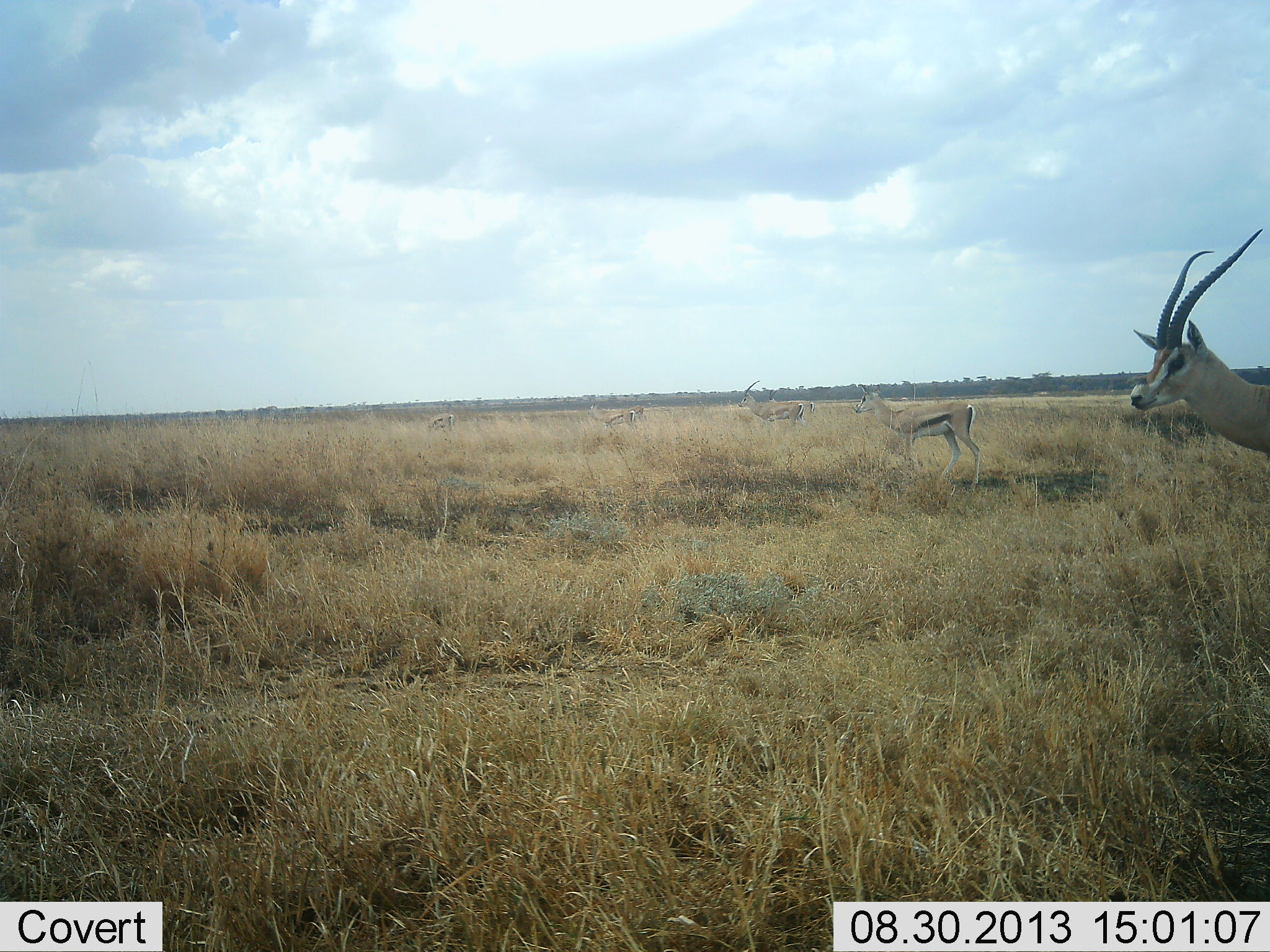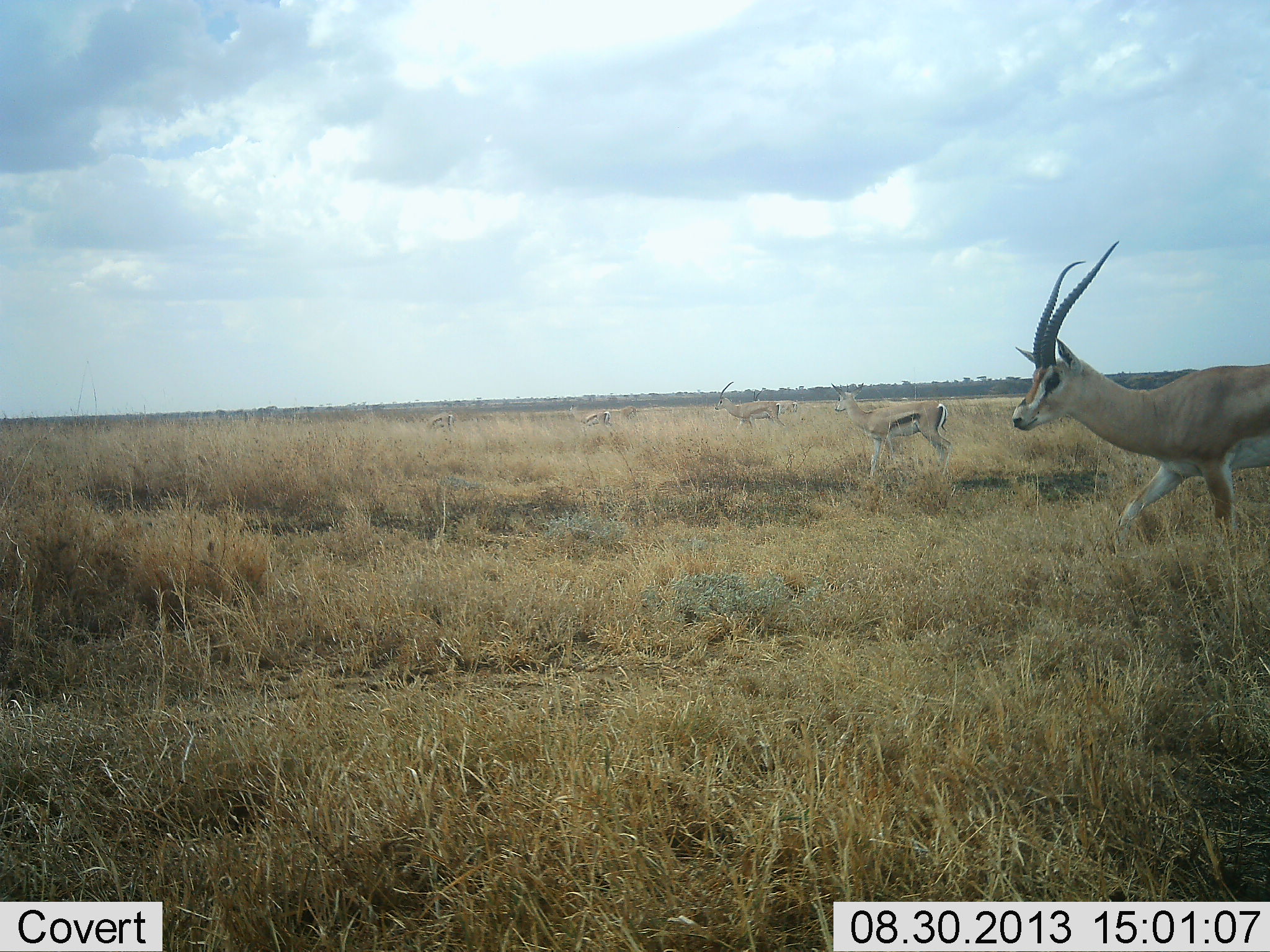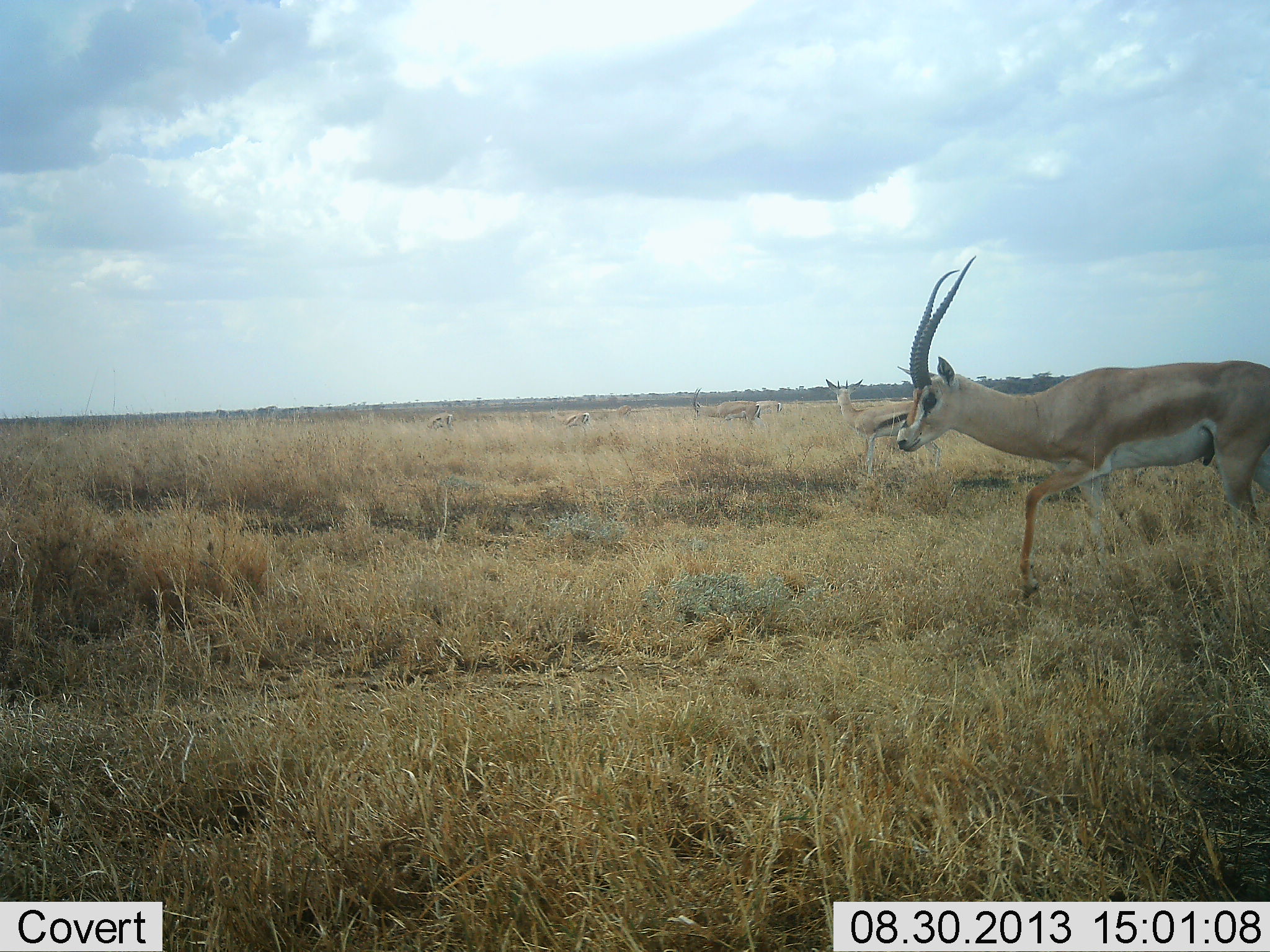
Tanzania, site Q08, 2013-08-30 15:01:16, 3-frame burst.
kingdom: Animalia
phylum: Chordata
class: Mammalia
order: Artiodactyla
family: Bovidae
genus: Eudorcas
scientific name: Eudorcas thomsonii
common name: thomson's gazelle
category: gazellethomsons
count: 4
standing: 41%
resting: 0%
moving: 76%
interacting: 0%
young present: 0%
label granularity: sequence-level